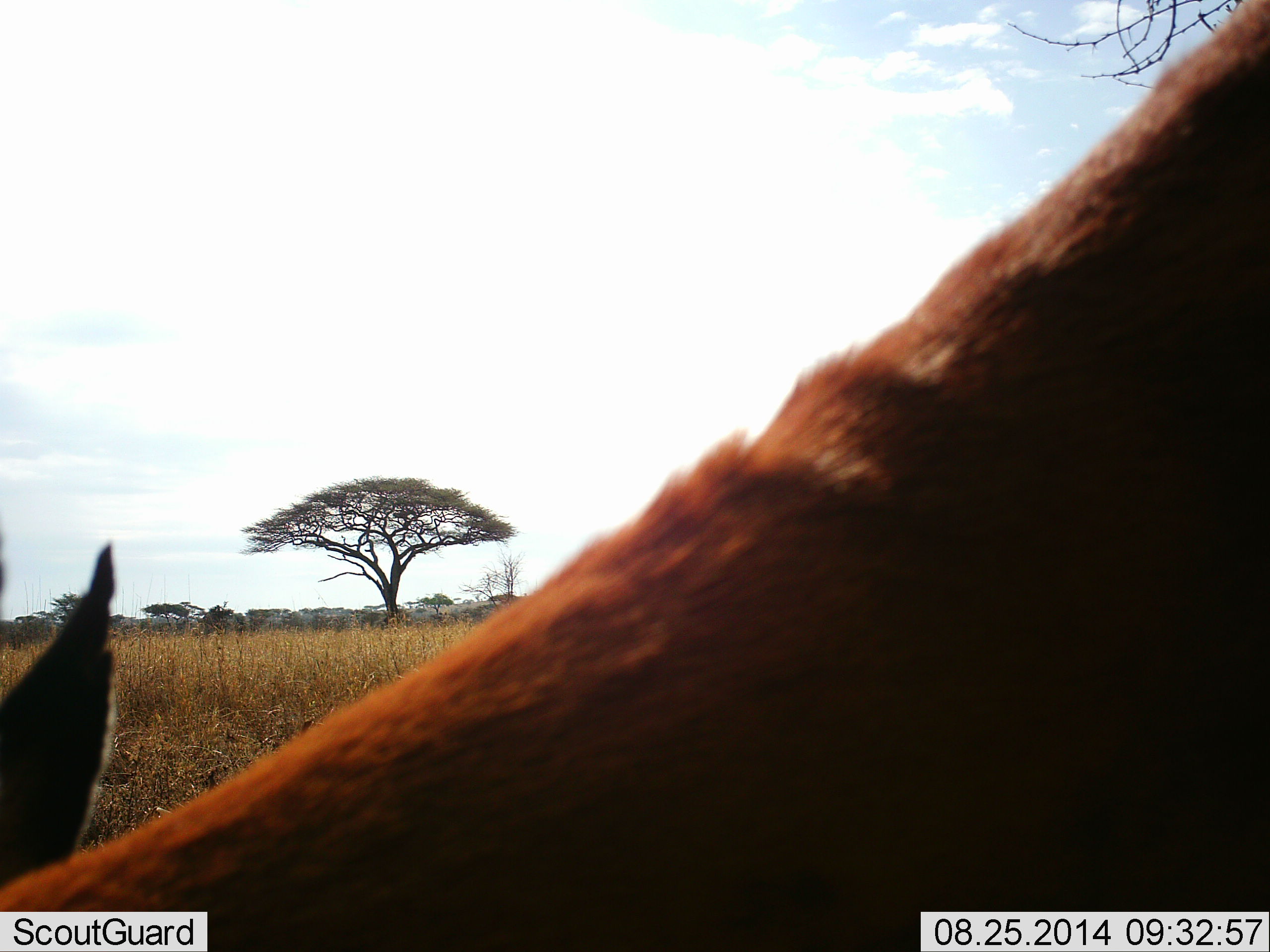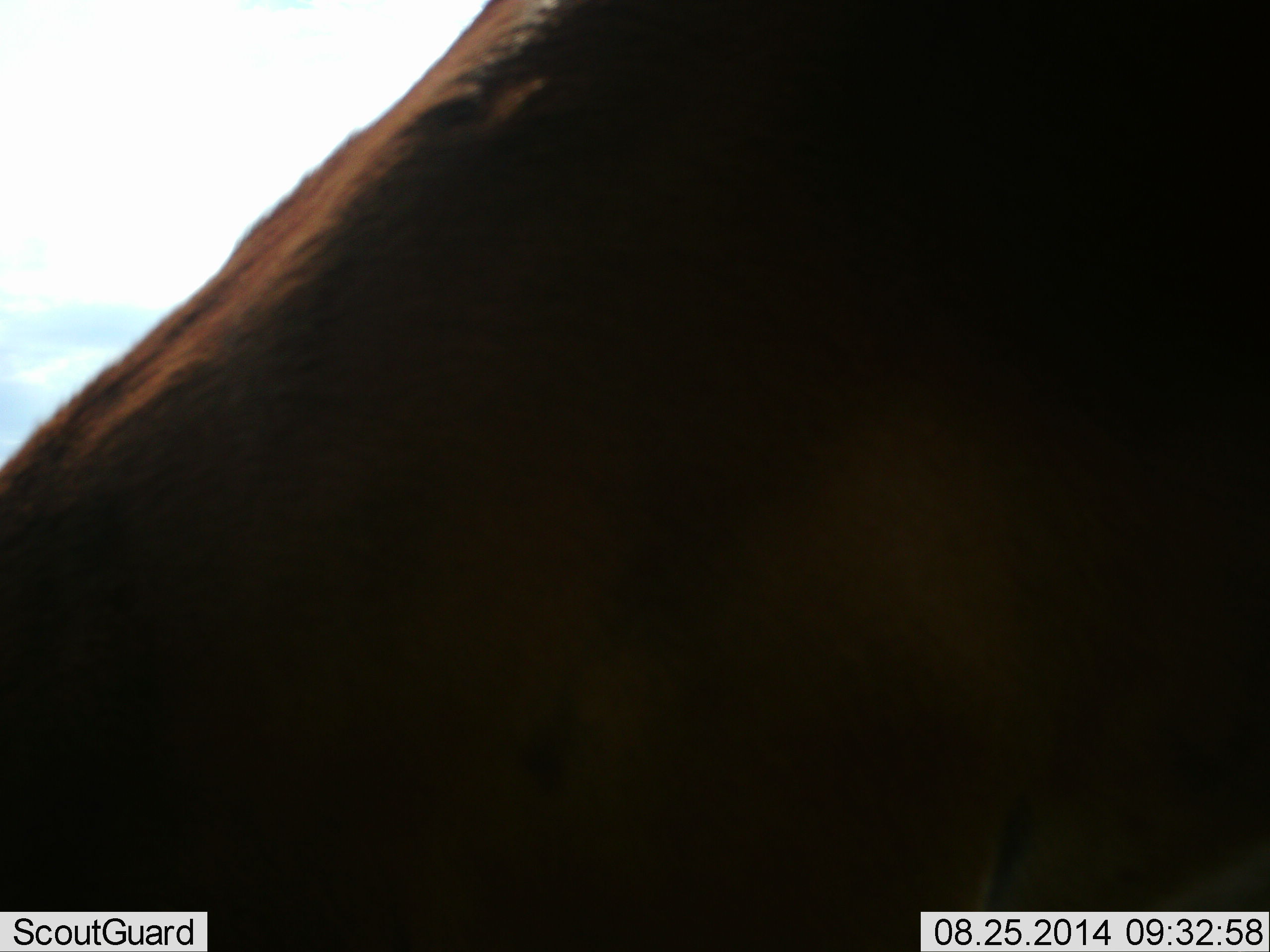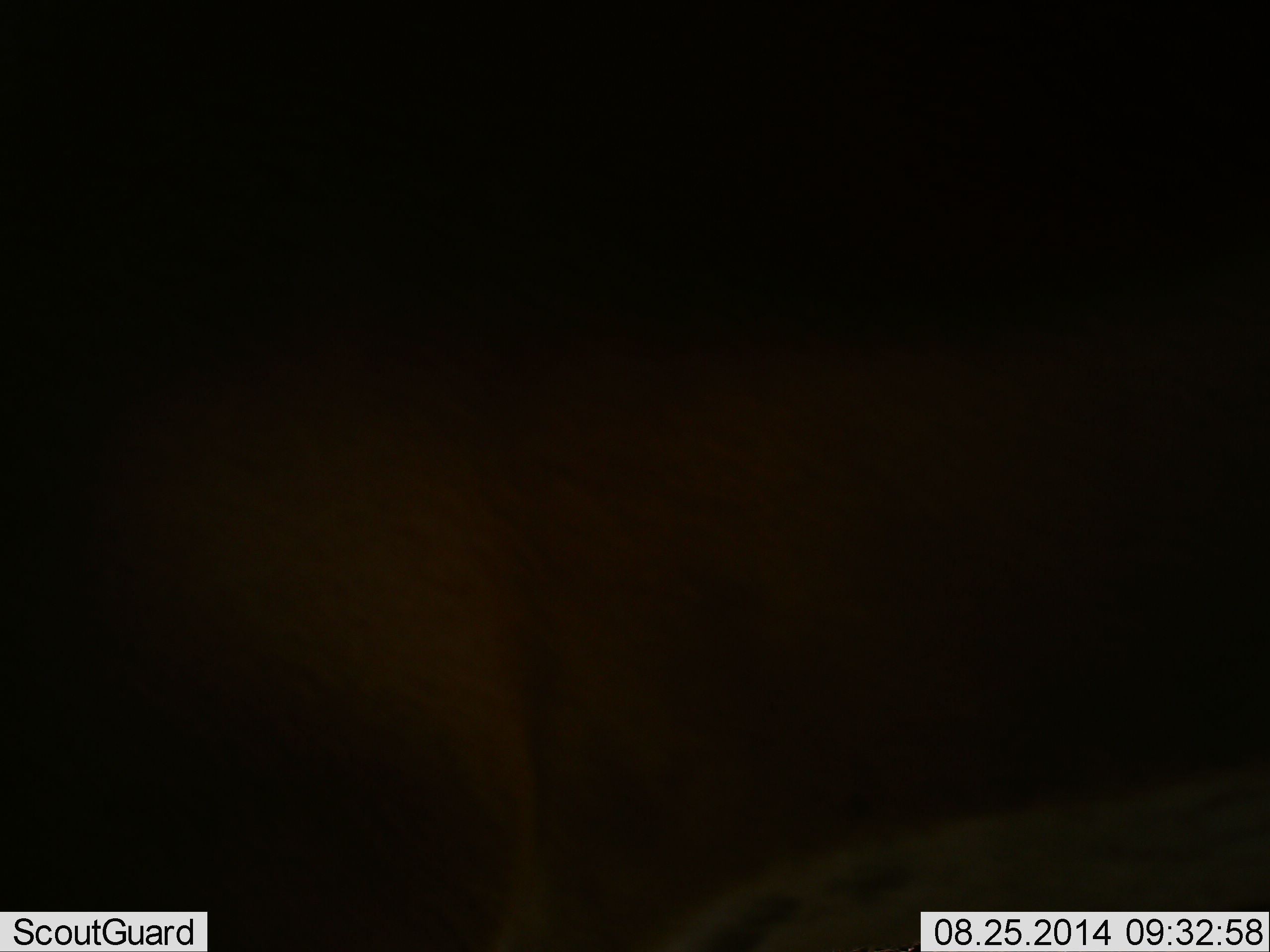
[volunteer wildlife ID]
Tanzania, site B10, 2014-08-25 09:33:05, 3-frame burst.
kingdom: Animalia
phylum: Chordata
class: Mammalia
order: Artiodactyla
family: Bovidae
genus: Aepyceros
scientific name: Aepyceros melampus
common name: impala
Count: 1.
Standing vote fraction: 17%.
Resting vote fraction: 17%.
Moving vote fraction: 17%.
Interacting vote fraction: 0%.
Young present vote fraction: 0%.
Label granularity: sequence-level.